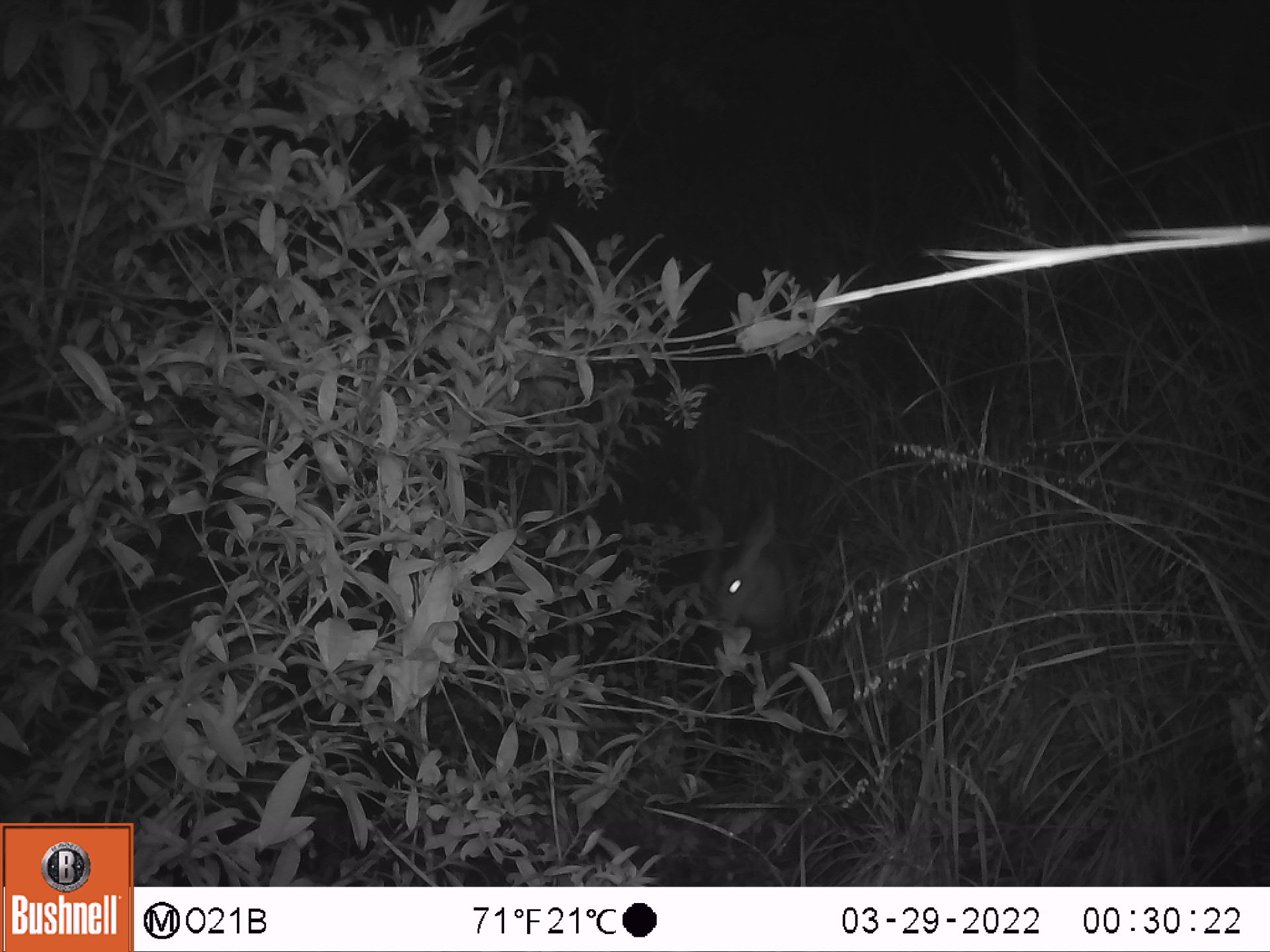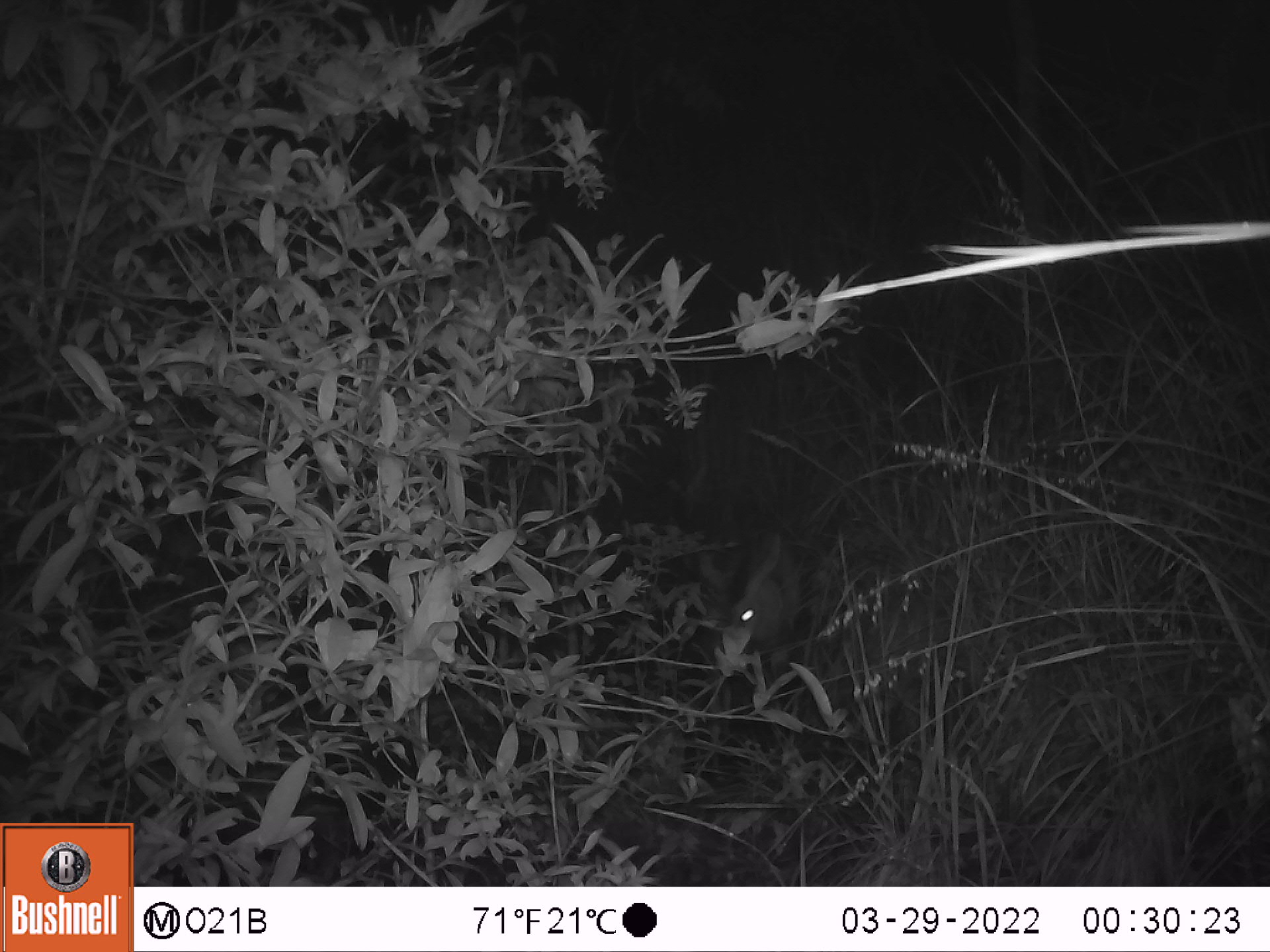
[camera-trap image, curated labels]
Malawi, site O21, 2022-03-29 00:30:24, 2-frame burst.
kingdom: Animalia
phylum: Chordata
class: Mammalia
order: Artiodactyla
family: Bovidae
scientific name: Antilopinae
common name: small antelope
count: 1